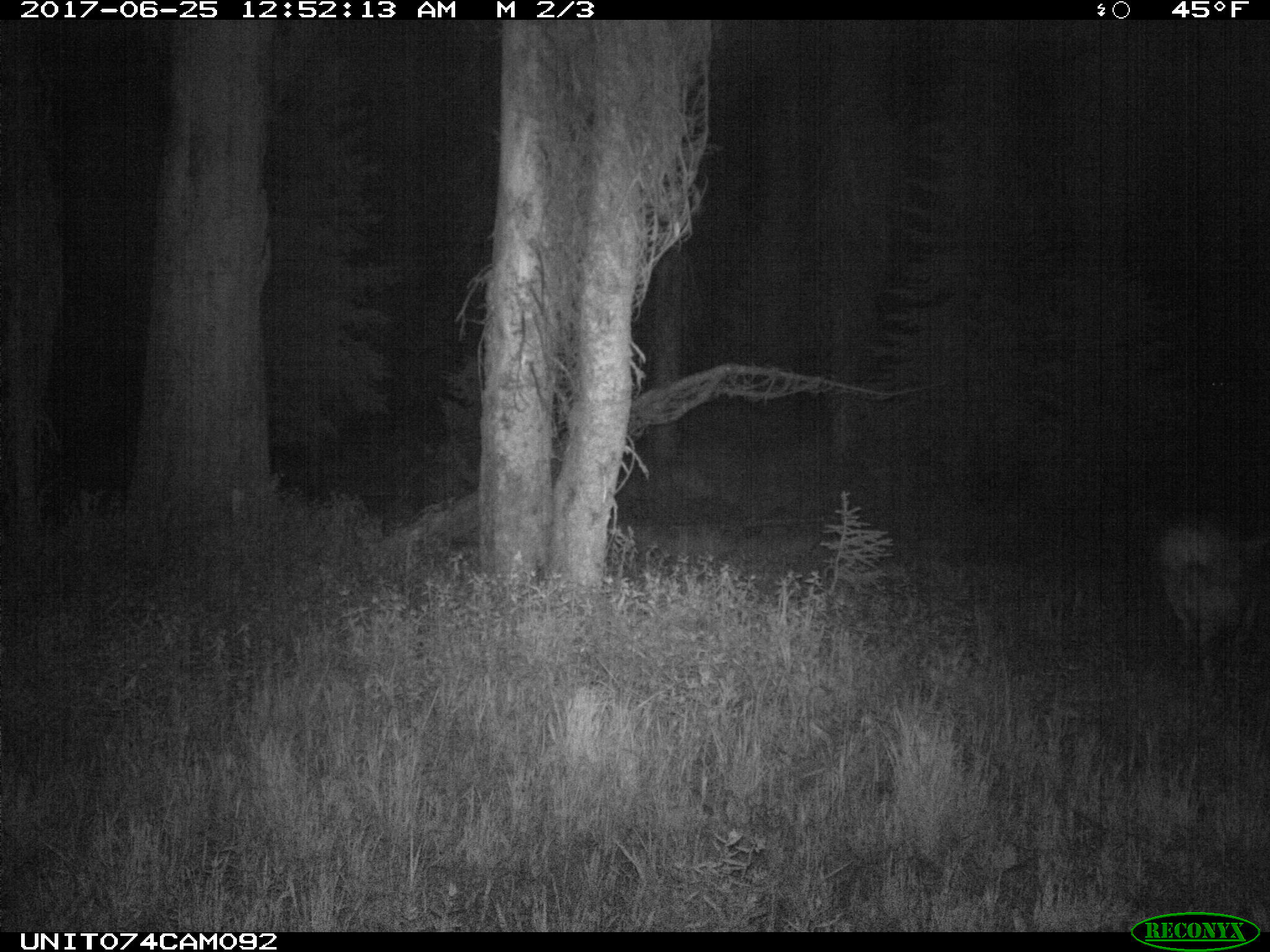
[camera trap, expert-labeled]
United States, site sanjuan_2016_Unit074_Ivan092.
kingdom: Animalia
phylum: Chordata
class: Mammalia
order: Artiodactyla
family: Cervidae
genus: Odocoileus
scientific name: Odocoileus hemionus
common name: mule deer